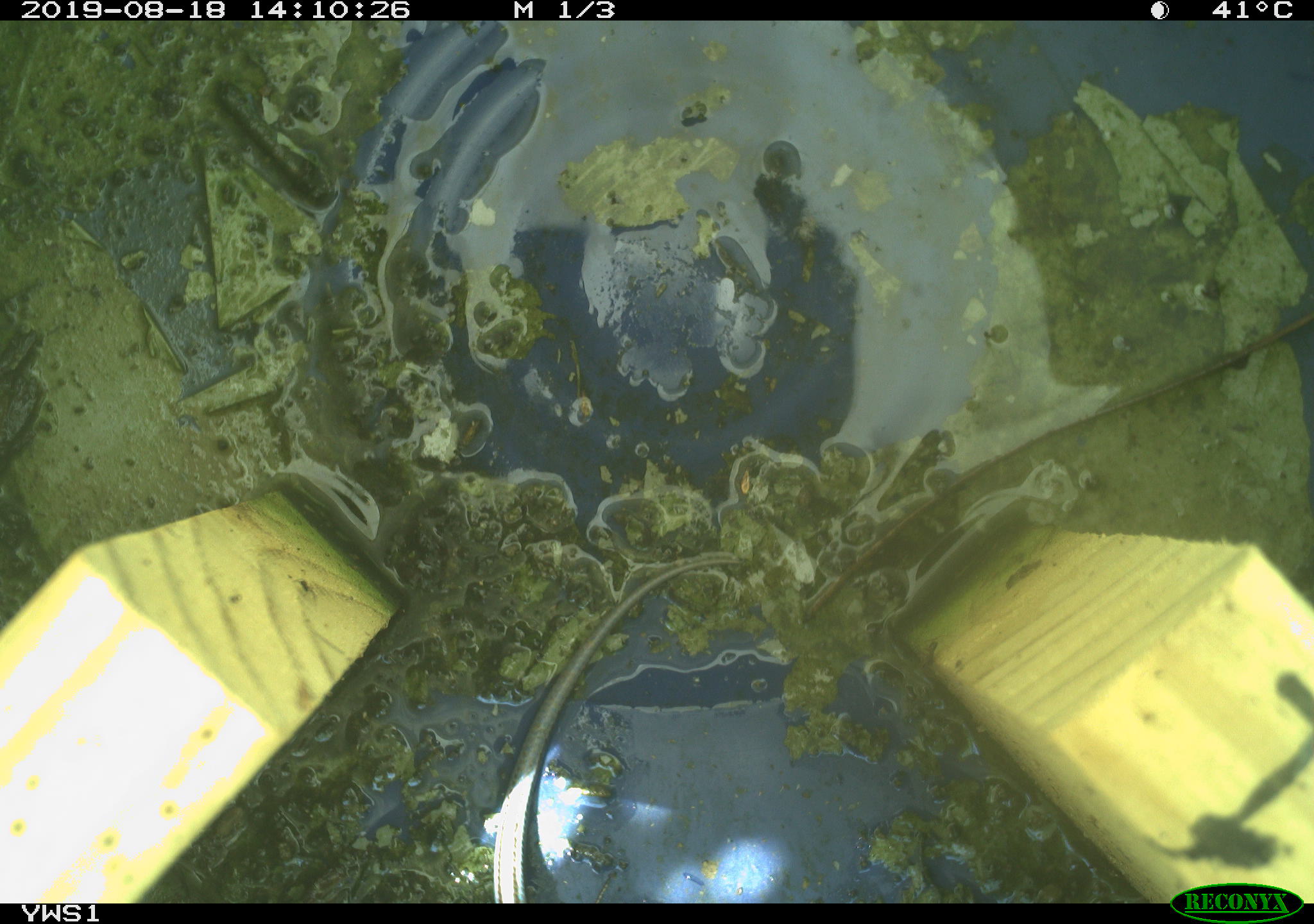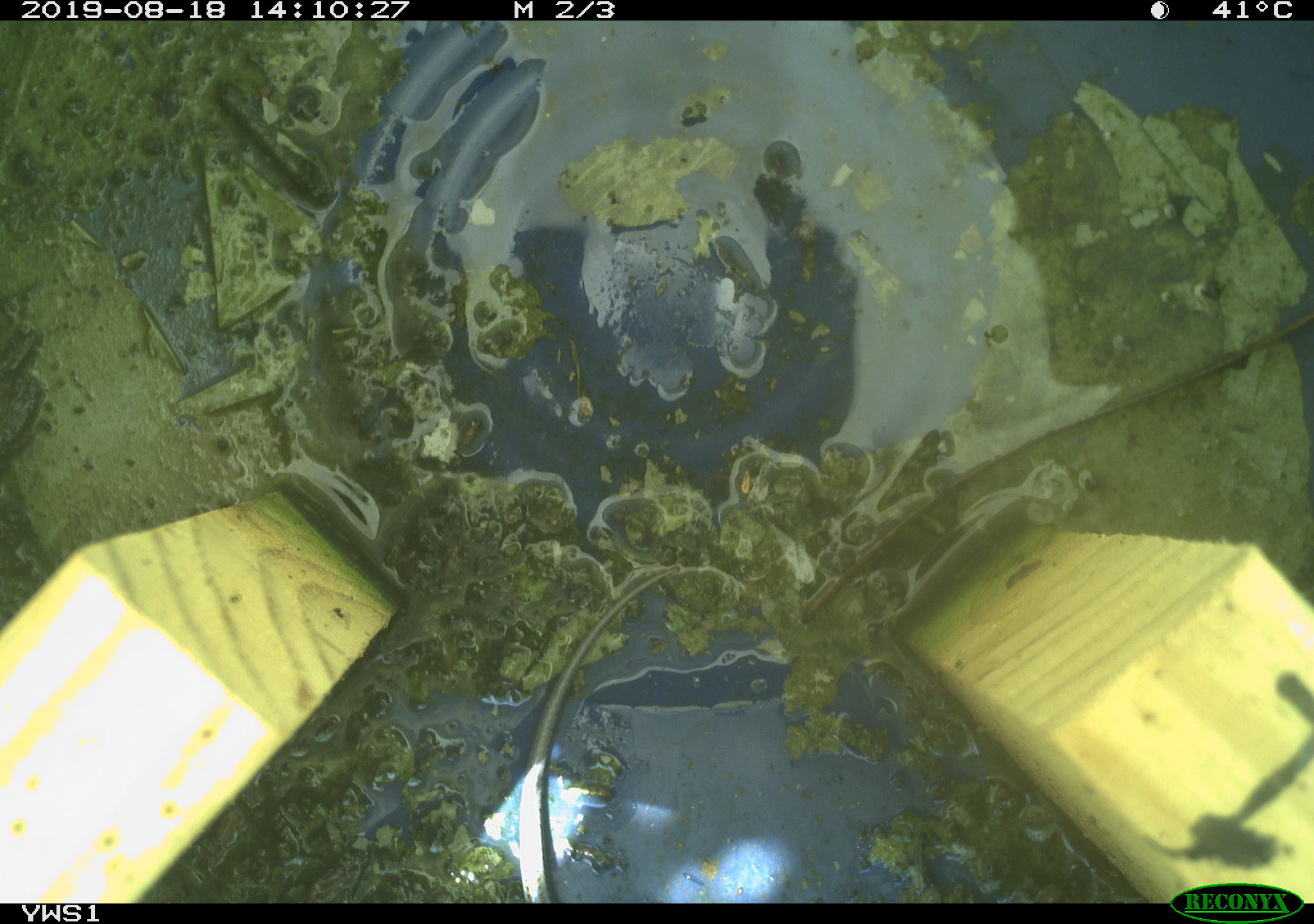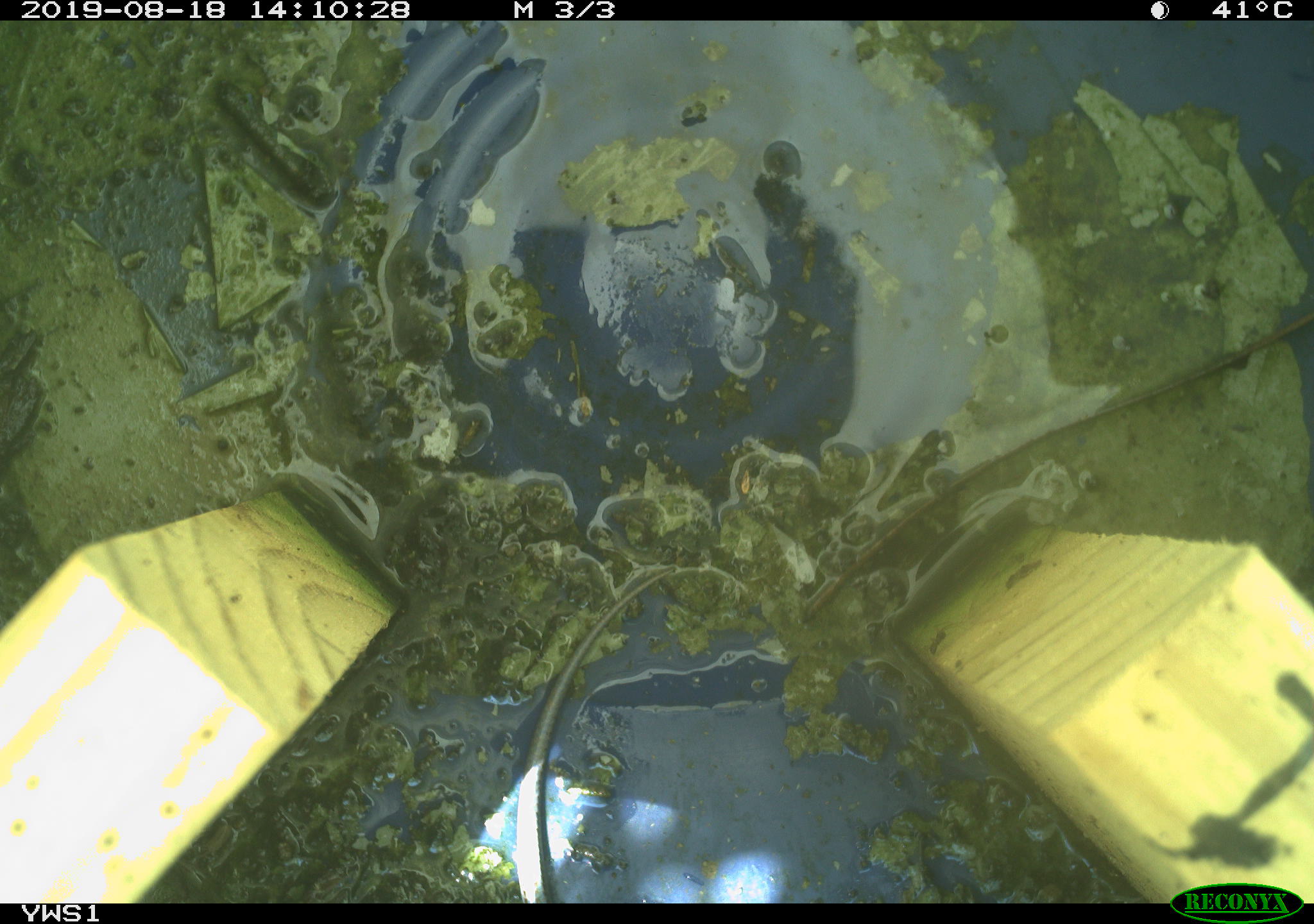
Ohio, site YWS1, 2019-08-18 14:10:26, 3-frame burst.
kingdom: Animalia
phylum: Chordata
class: Reptilia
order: Squamata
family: Scincidae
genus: Plestiodon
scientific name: Plestiodon fasciatus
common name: common five-lined skink